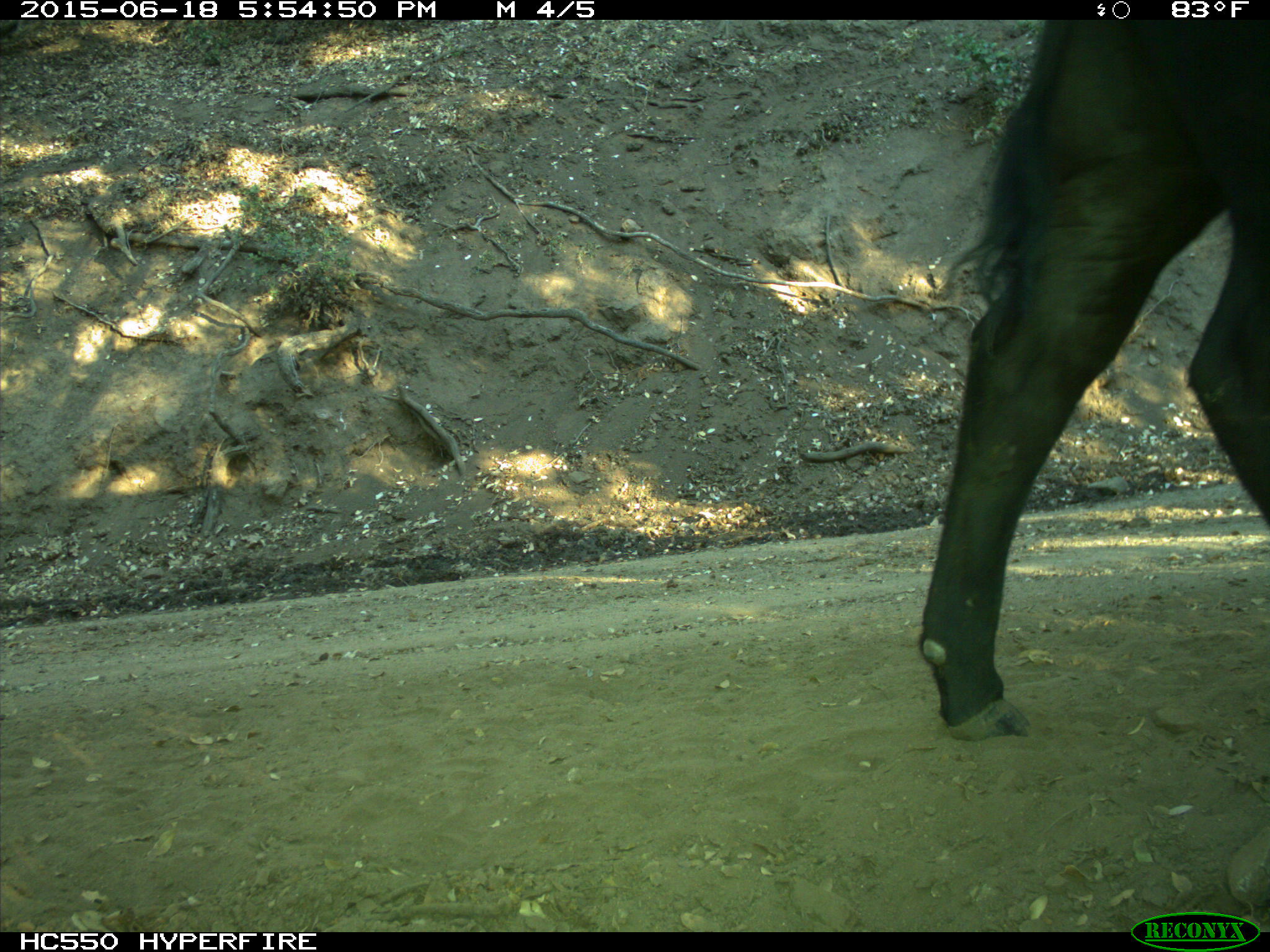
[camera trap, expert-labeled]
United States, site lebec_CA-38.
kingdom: Animalia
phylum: Chordata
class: Mammalia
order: Artiodactyla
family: Bovidae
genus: Bos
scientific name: Bos taurus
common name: domestic cow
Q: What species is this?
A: Bos taurus (domestic cow).